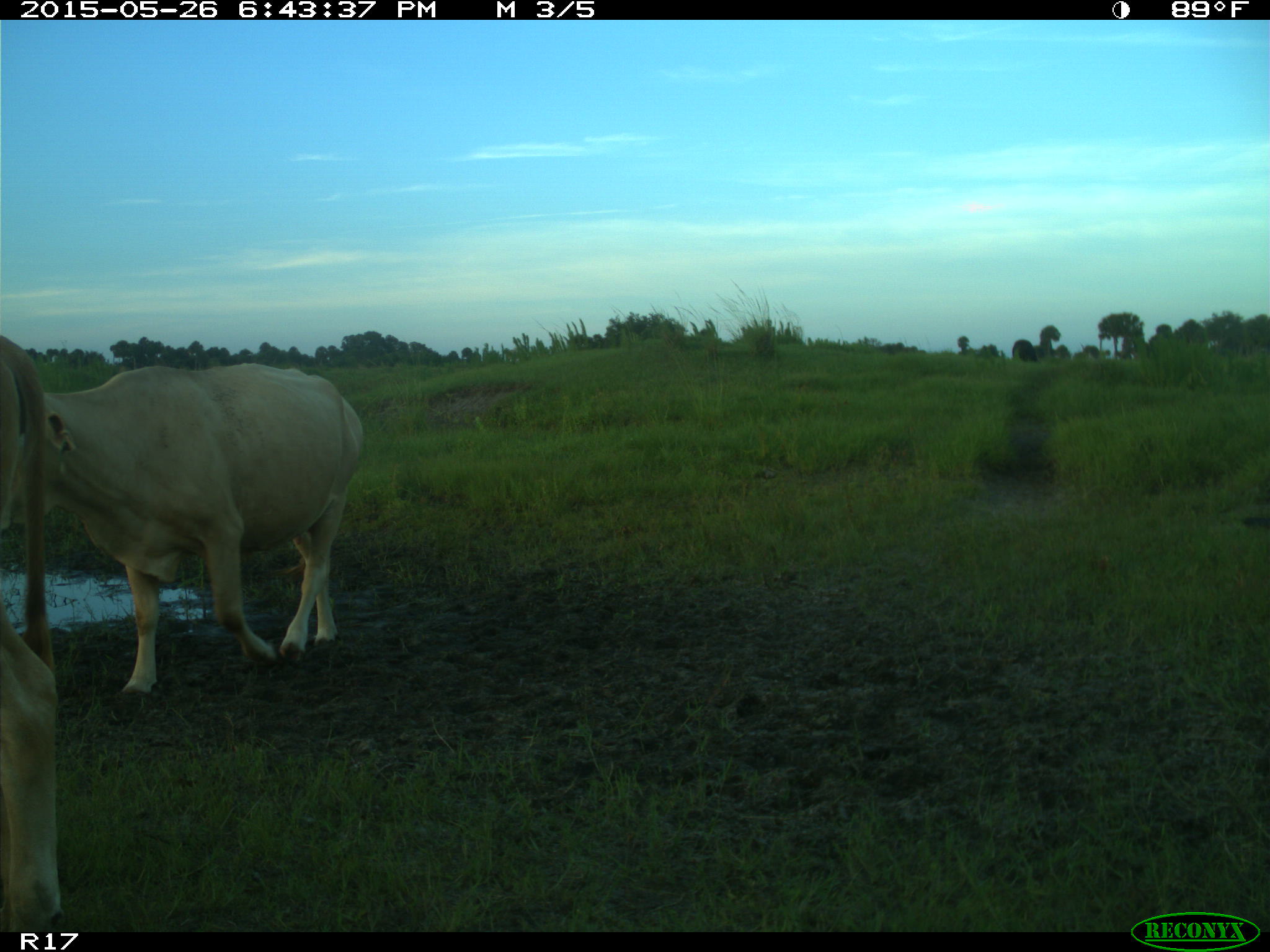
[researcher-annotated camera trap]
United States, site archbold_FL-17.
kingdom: Animalia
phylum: Chordata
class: Mammalia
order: Artiodactyla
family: Bovidae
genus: Bos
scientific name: Bos taurus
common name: domestic cow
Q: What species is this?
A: Bos taurus (domestic cow).